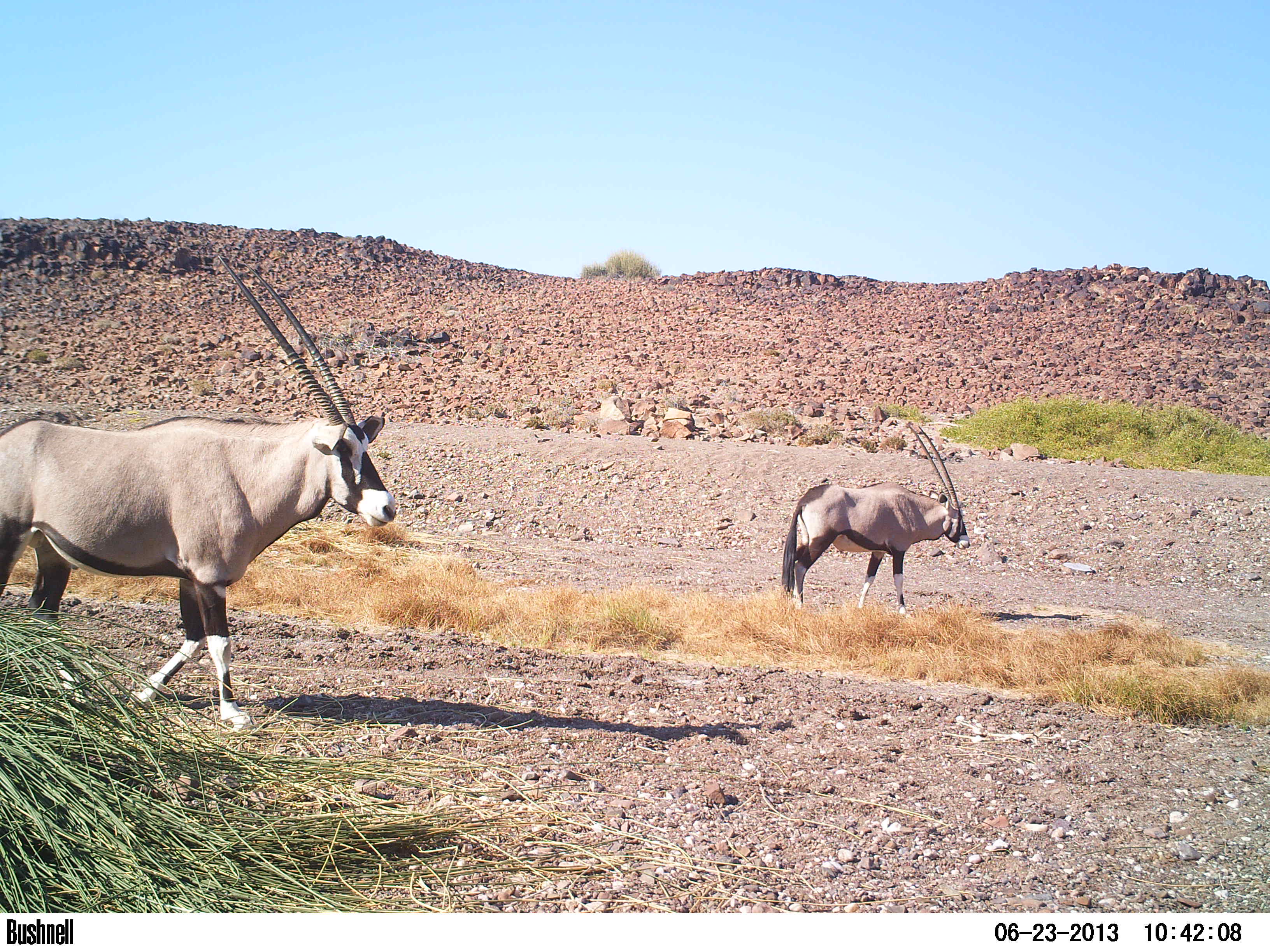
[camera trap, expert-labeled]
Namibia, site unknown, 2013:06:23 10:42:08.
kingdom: Animalia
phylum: Chordata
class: Mammalia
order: Artiodactyla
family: Bovidae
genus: Oryx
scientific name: Oryx gazella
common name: gemsbok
Oryx gazella (gemsbok).